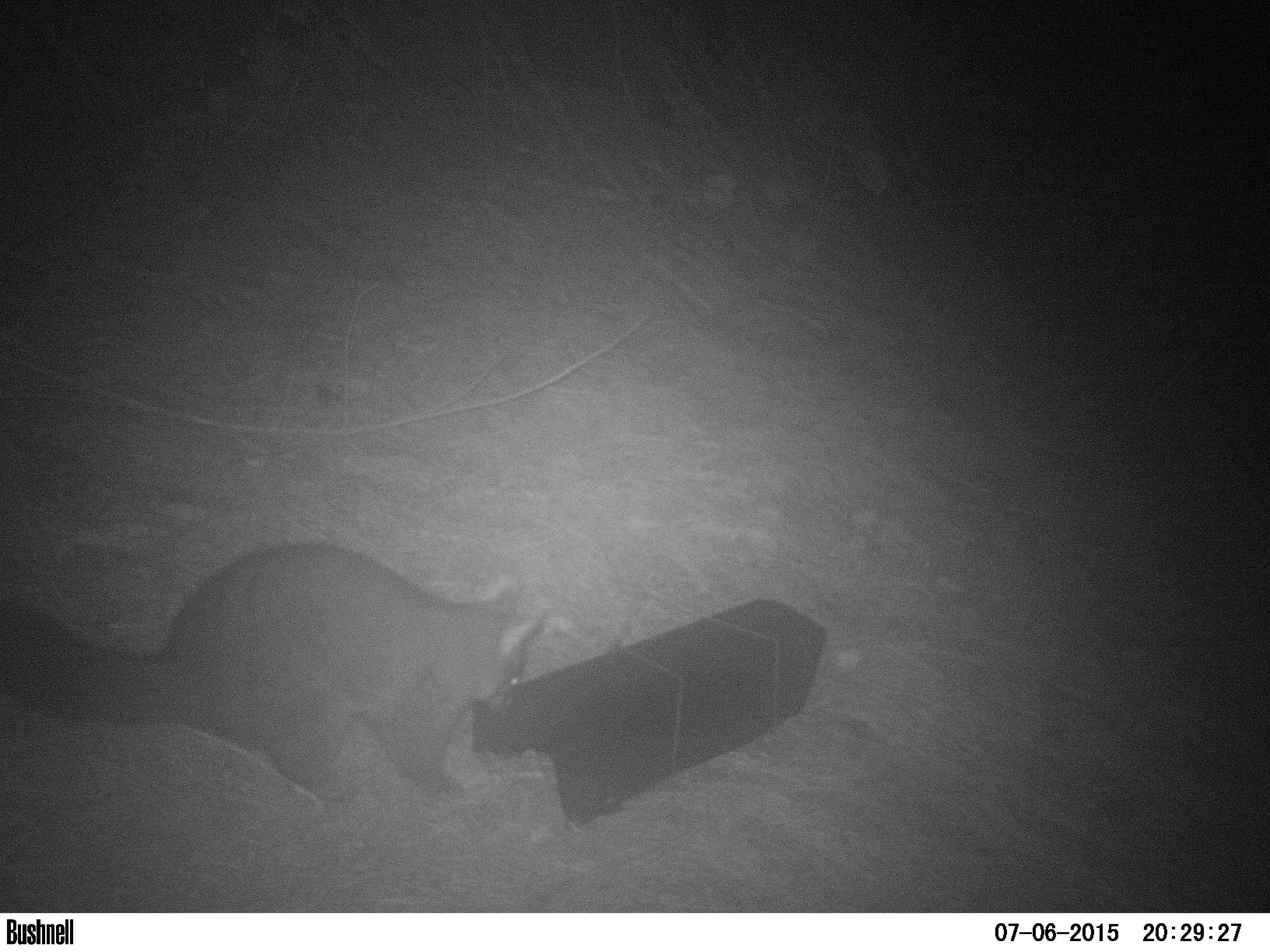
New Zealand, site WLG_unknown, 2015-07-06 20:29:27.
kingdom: Animalia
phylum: Chordata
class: Mammalia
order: Diprotodontia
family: Phalangeridae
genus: Trichosurus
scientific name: Trichosurus vulpecula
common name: common brushtail possum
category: possum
Possum (common brushtail possum) (Trichosurus vulpecula).